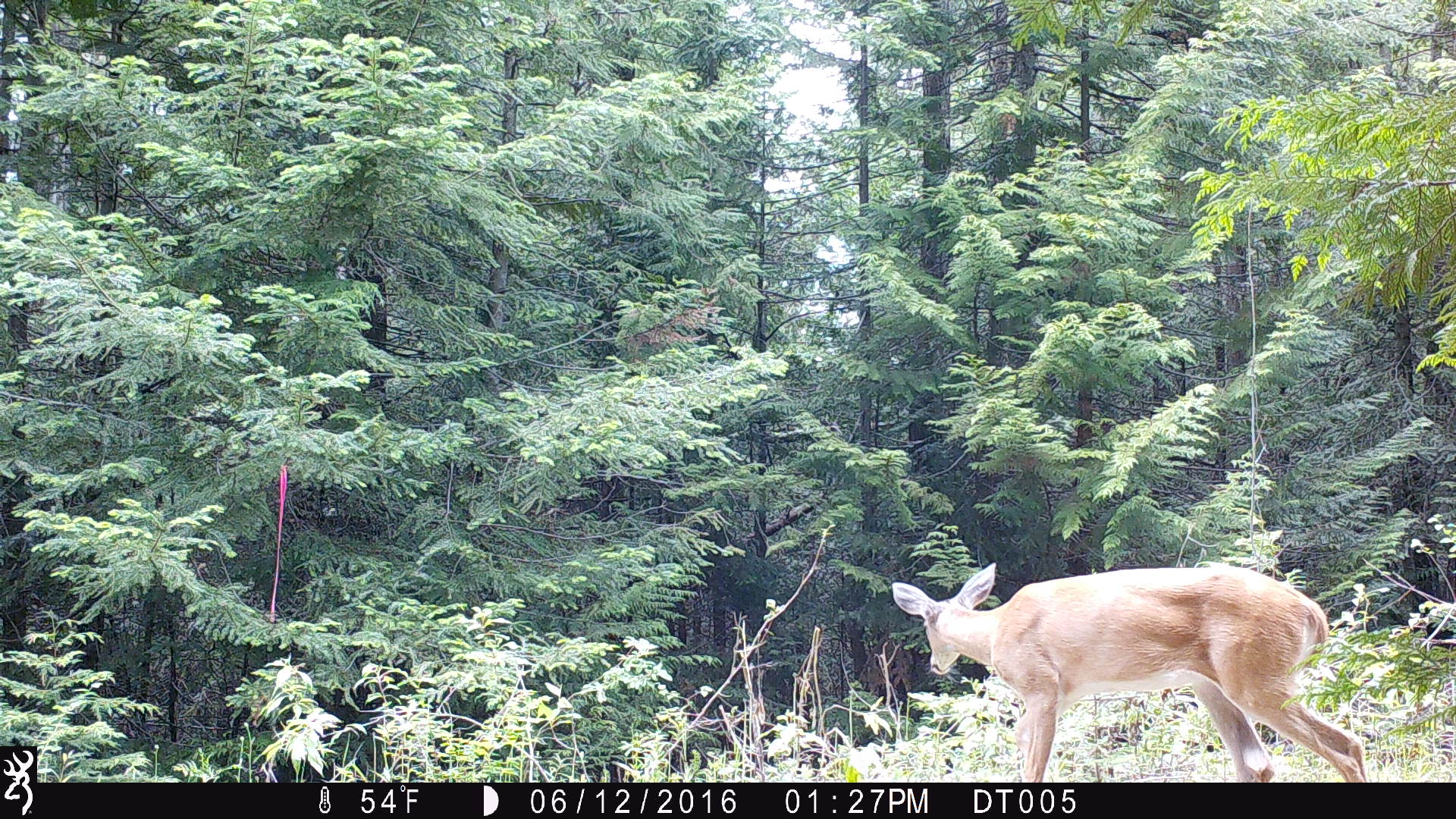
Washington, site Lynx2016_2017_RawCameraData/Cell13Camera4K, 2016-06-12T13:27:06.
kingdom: Animalia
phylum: Chordata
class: Mammalia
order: Artiodactyla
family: Cervidae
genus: Odocoileus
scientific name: Odocoileus virginianus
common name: white-tailed deer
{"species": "Odocoileus virginianus (white-tailed deer)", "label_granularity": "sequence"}